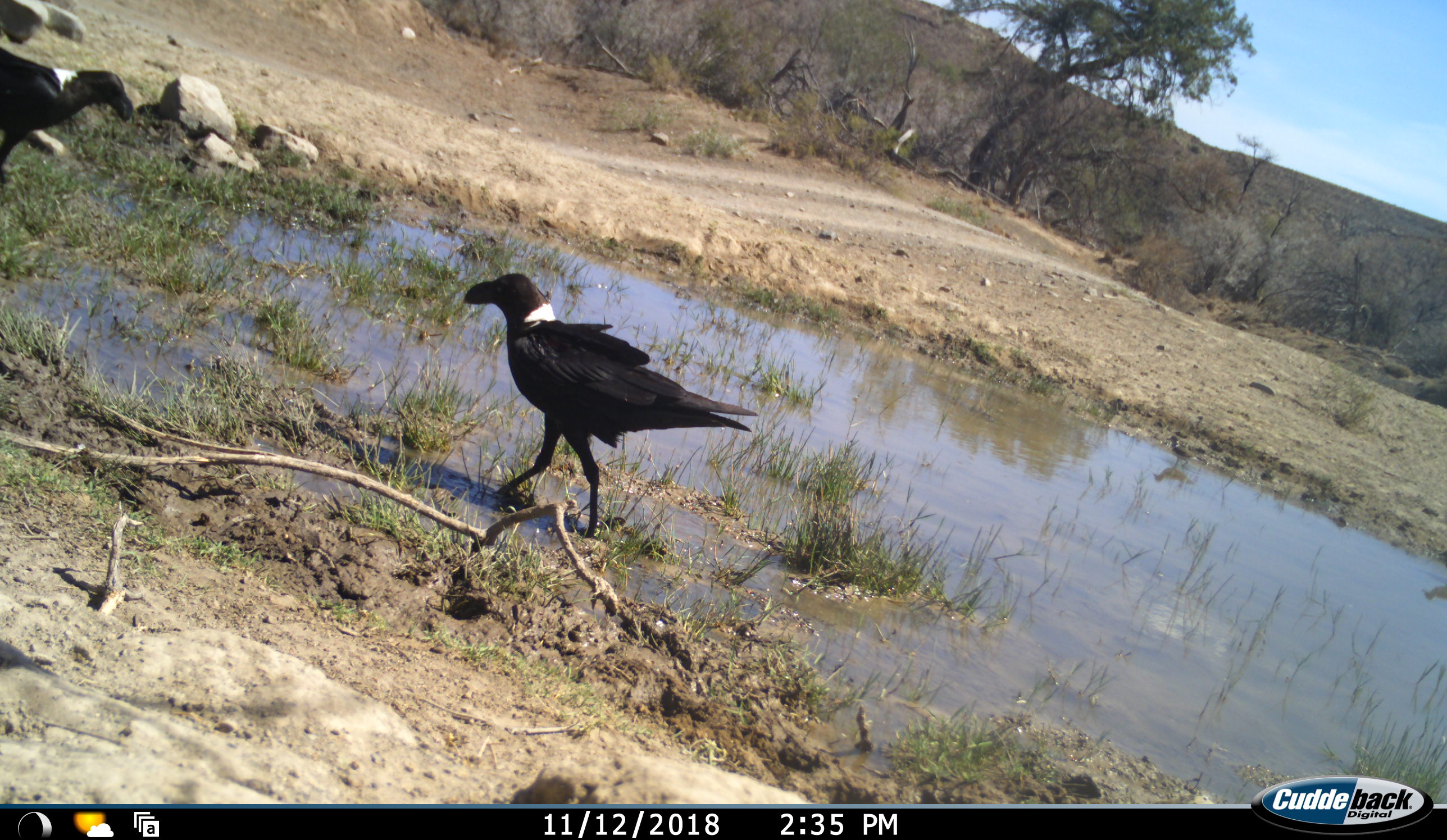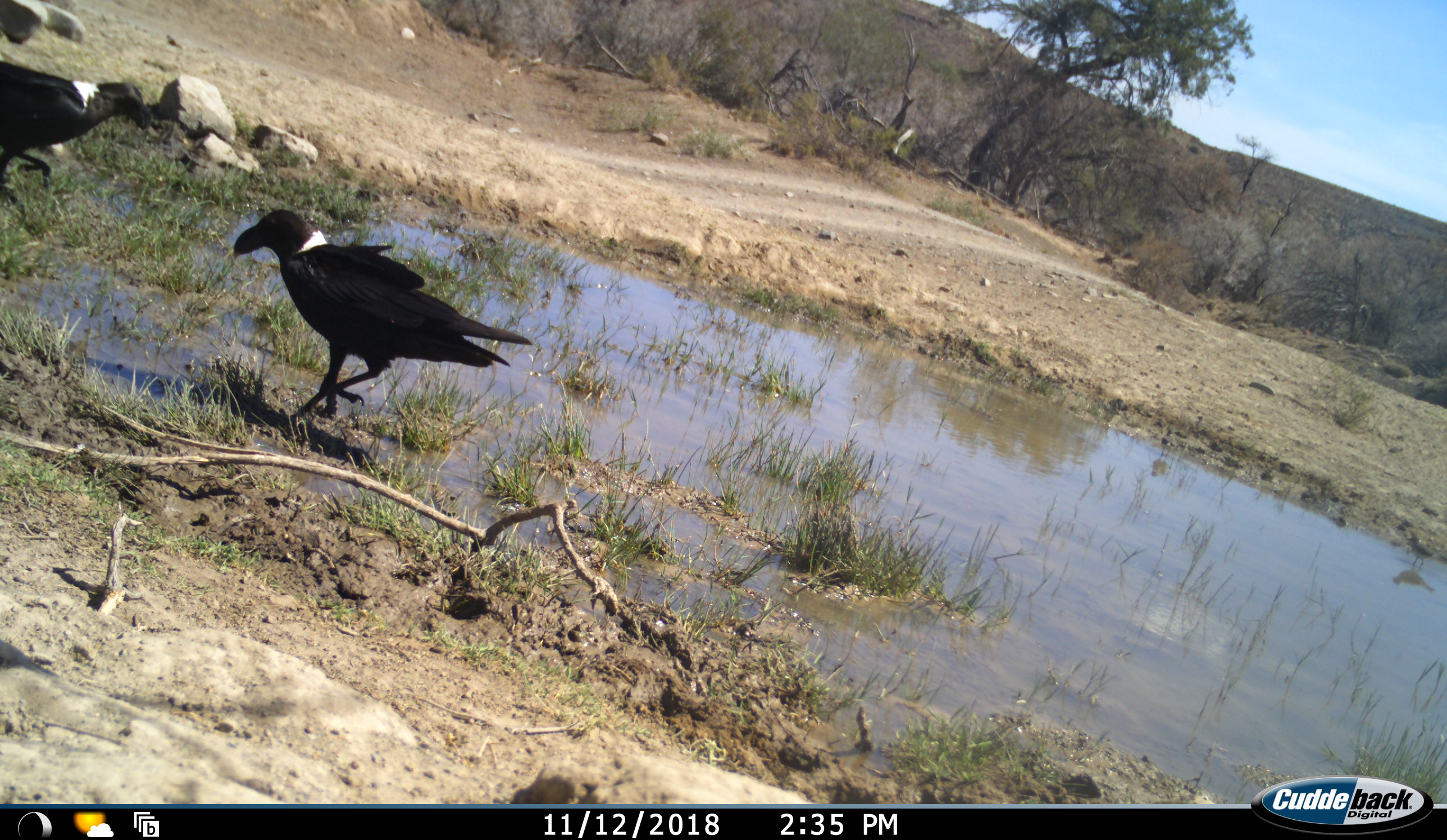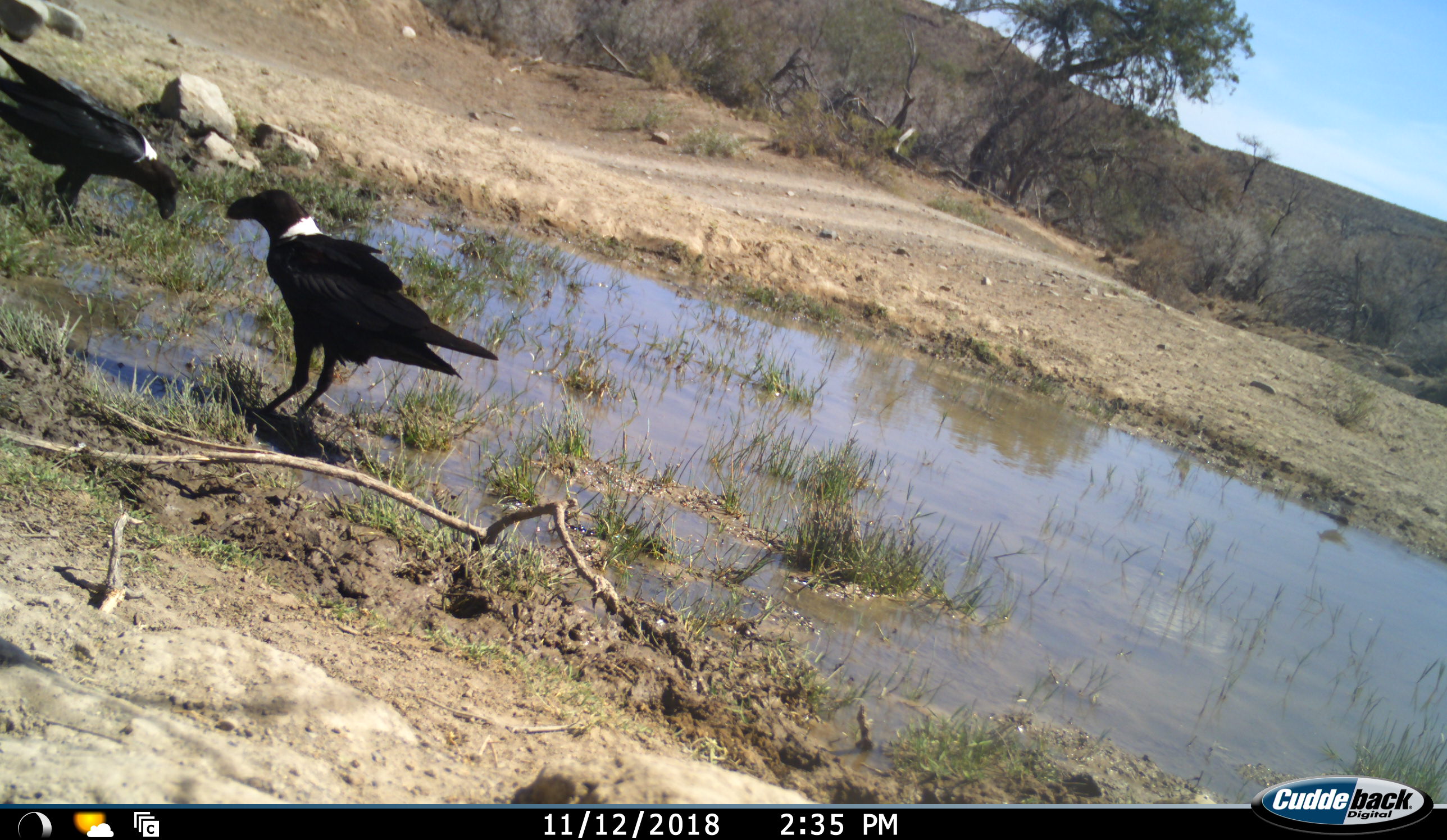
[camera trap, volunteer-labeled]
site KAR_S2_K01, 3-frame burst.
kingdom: Animalia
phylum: Chordata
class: Aves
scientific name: Aves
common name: bird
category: birdother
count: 2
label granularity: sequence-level